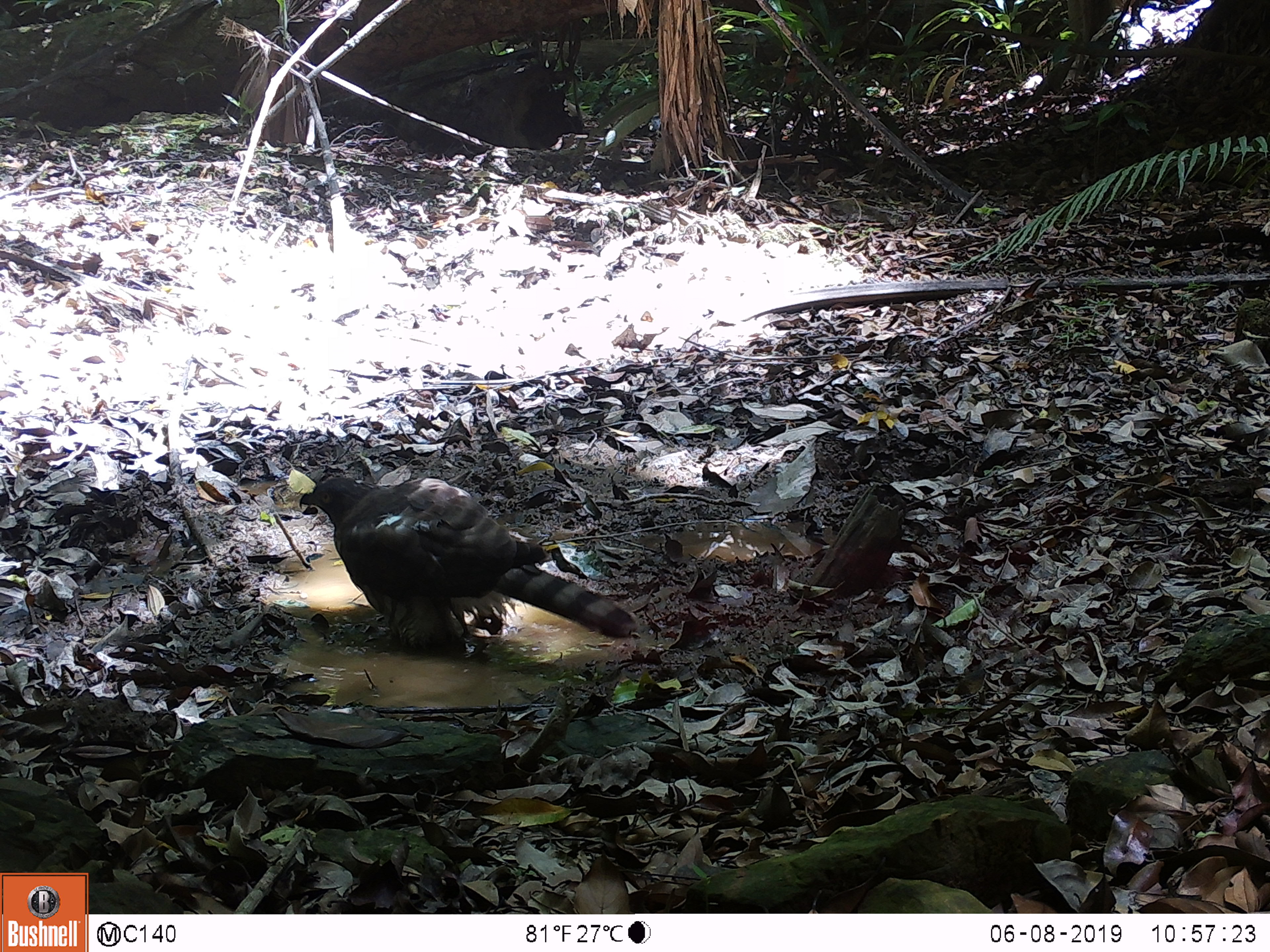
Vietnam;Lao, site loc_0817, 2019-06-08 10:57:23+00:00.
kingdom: Animalia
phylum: Chordata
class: Aves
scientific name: Aves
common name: bird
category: unidentified bird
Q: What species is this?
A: Unidentified bird (bird) (Aves).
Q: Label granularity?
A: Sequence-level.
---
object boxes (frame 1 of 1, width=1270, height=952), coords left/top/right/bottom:
unidentified bird: 299/476/638/651